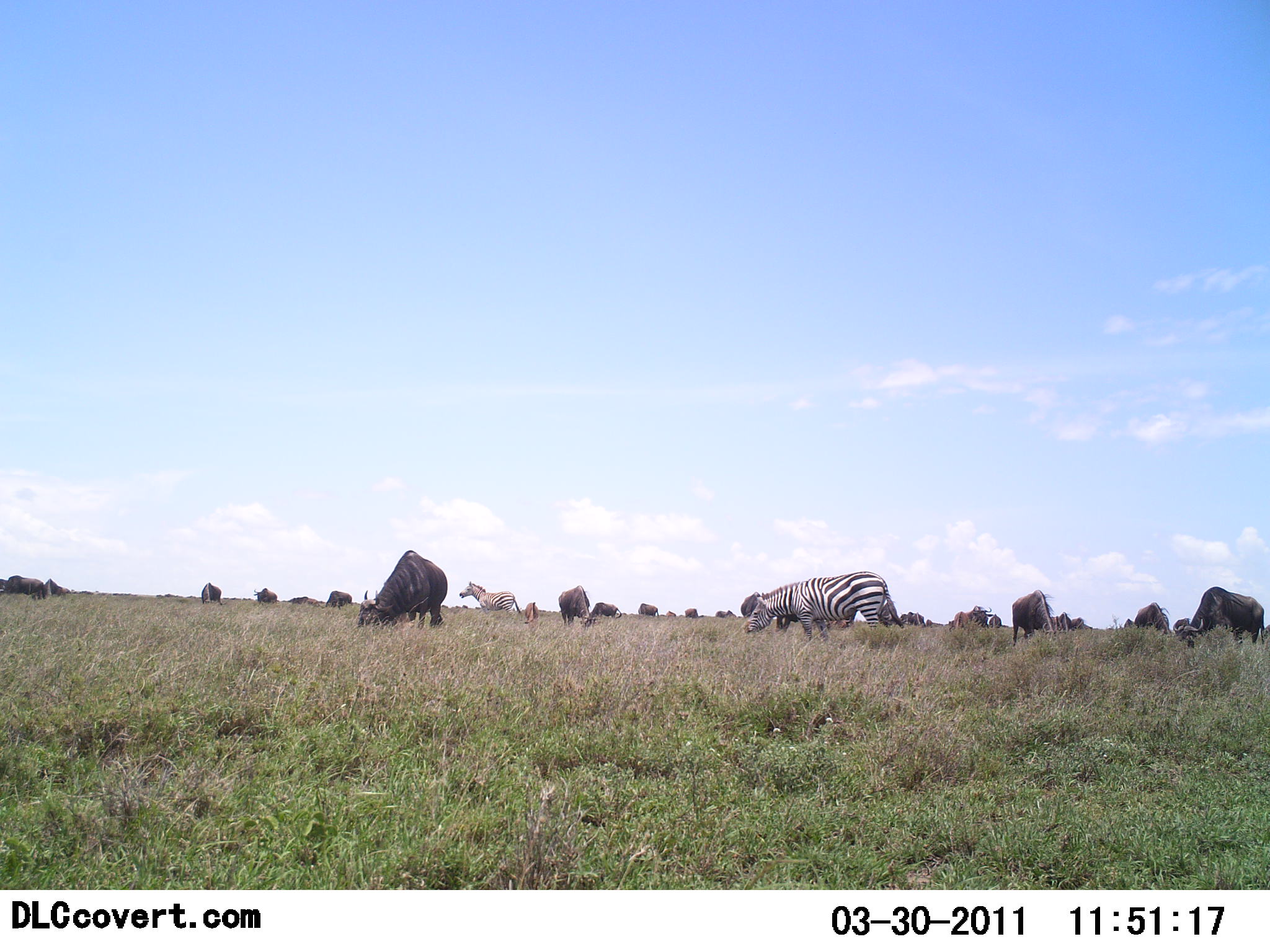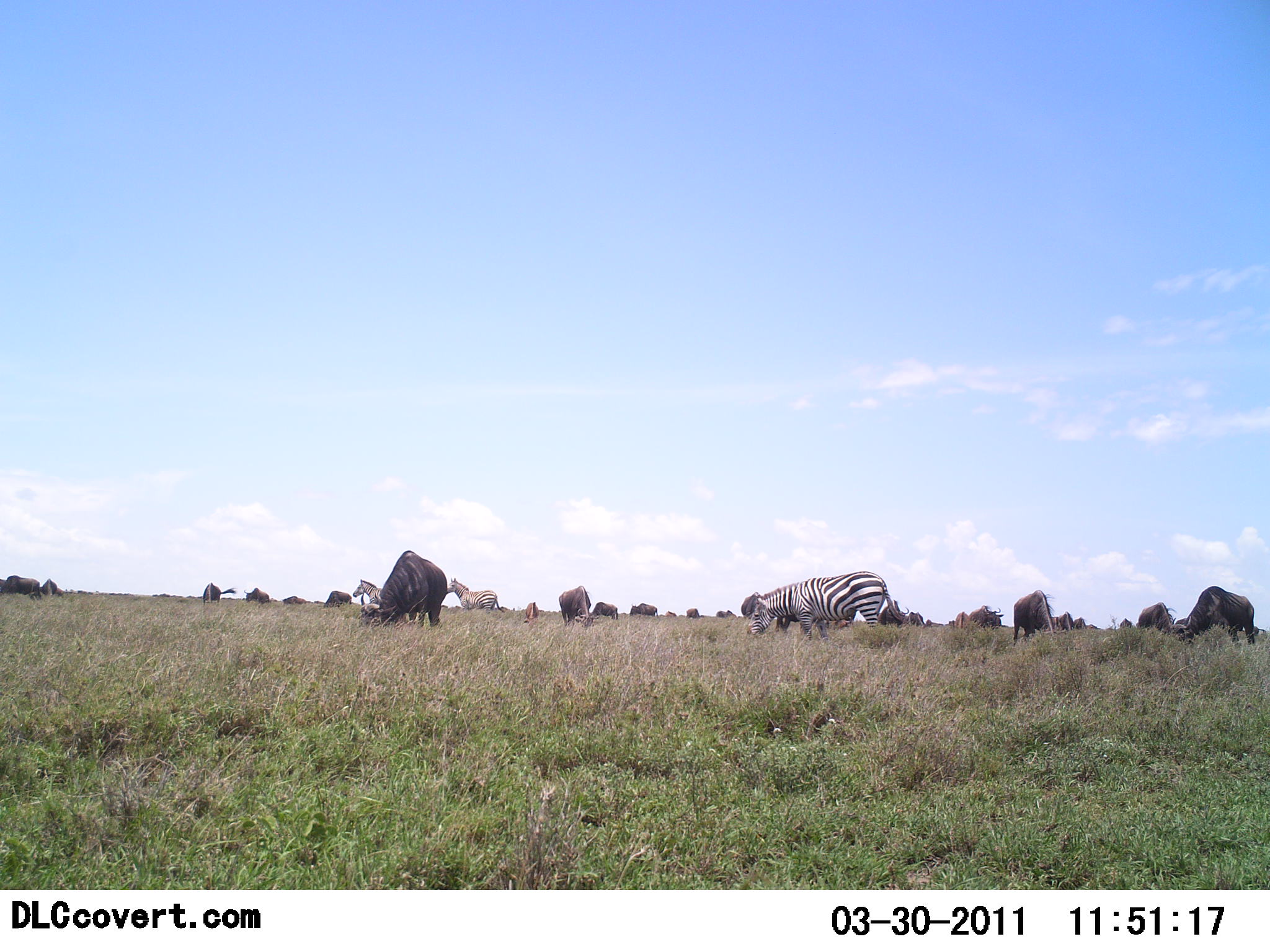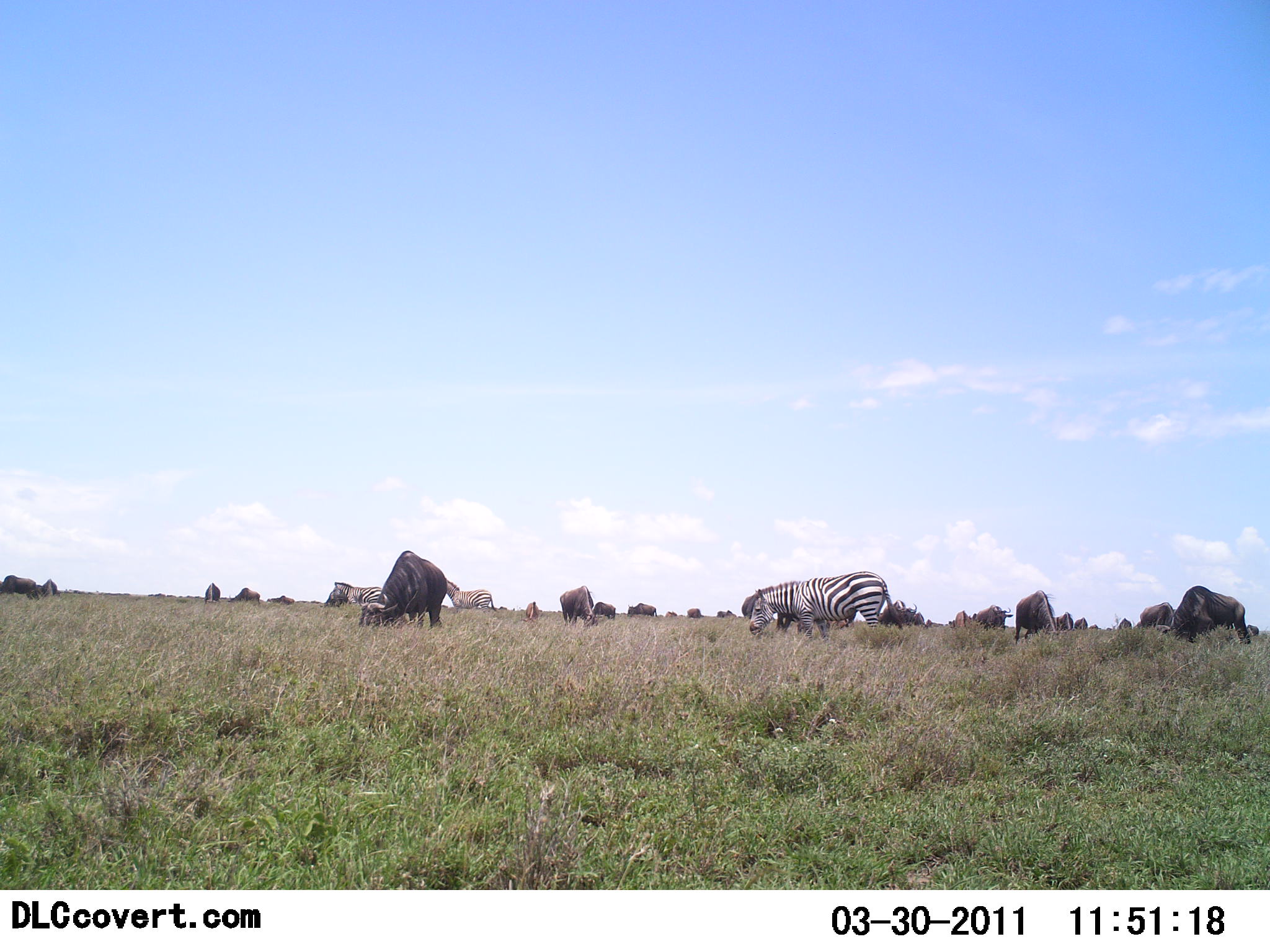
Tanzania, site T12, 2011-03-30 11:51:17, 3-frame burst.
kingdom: Animalia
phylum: Chordata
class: Mammalia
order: Artiodactyla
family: Bovidae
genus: Connochaetes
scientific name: Connochaetes taurinus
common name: blue wildebeest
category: wildebeest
Wildebeest (blue wildebeest) (Connochaetes taurinus), count 11-50. Behavior (volunteer vote fractions): standing 64%, resting 0%, moving 36%, interacting 0%. Young present (vote fraction): 0%. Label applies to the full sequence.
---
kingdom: Animalia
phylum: Chordata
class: Mammalia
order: Perissodactyla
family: Equidae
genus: Equus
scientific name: Equus quagga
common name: plains zebra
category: zebra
Zebra (plains zebra) (Equus quagga), count 3. Behavior (volunteer vote fractions): standing 38%, resting 0%, moving 19%, interacting 0%. Young present (vote fraction): 0%. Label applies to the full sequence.